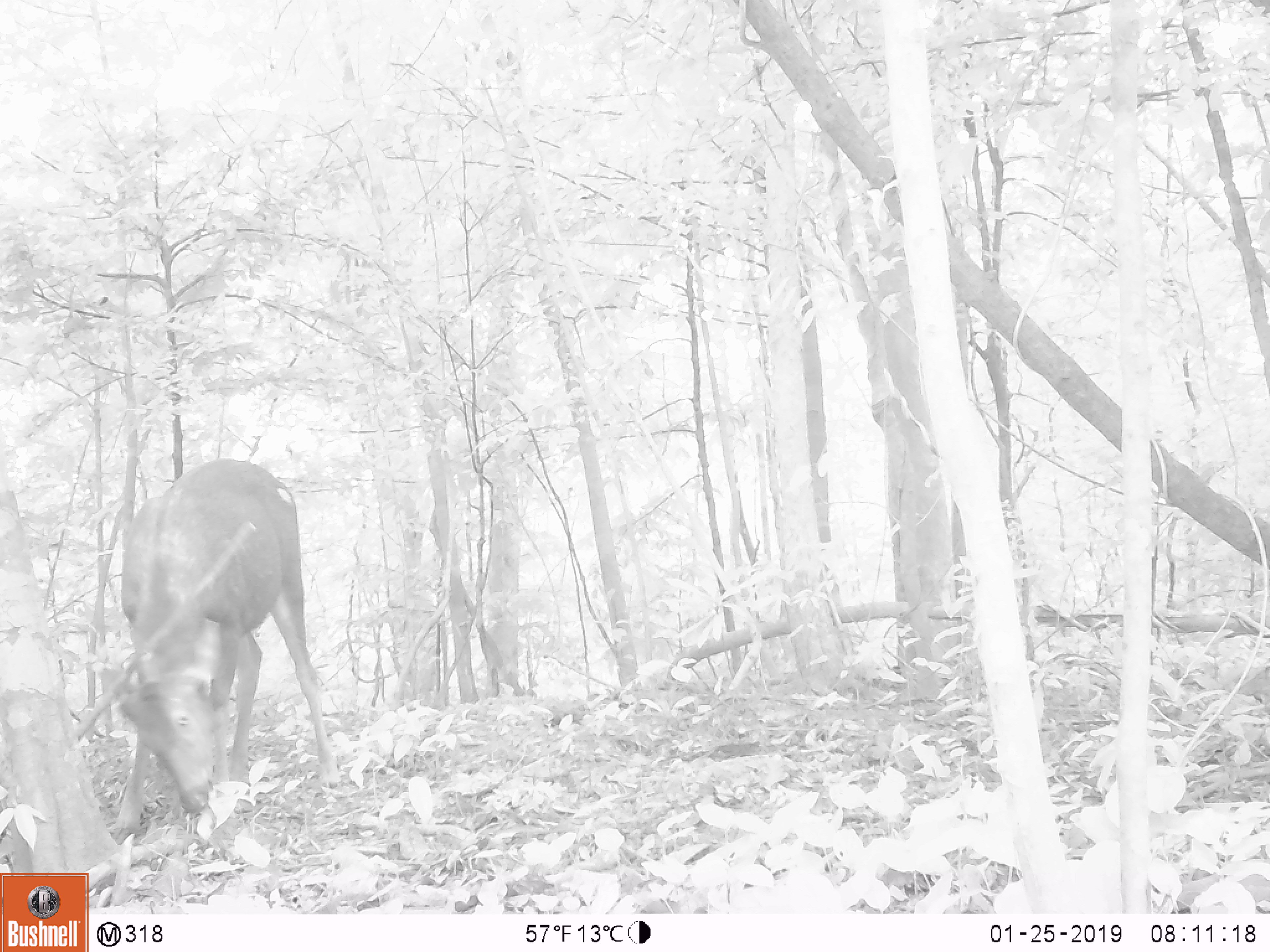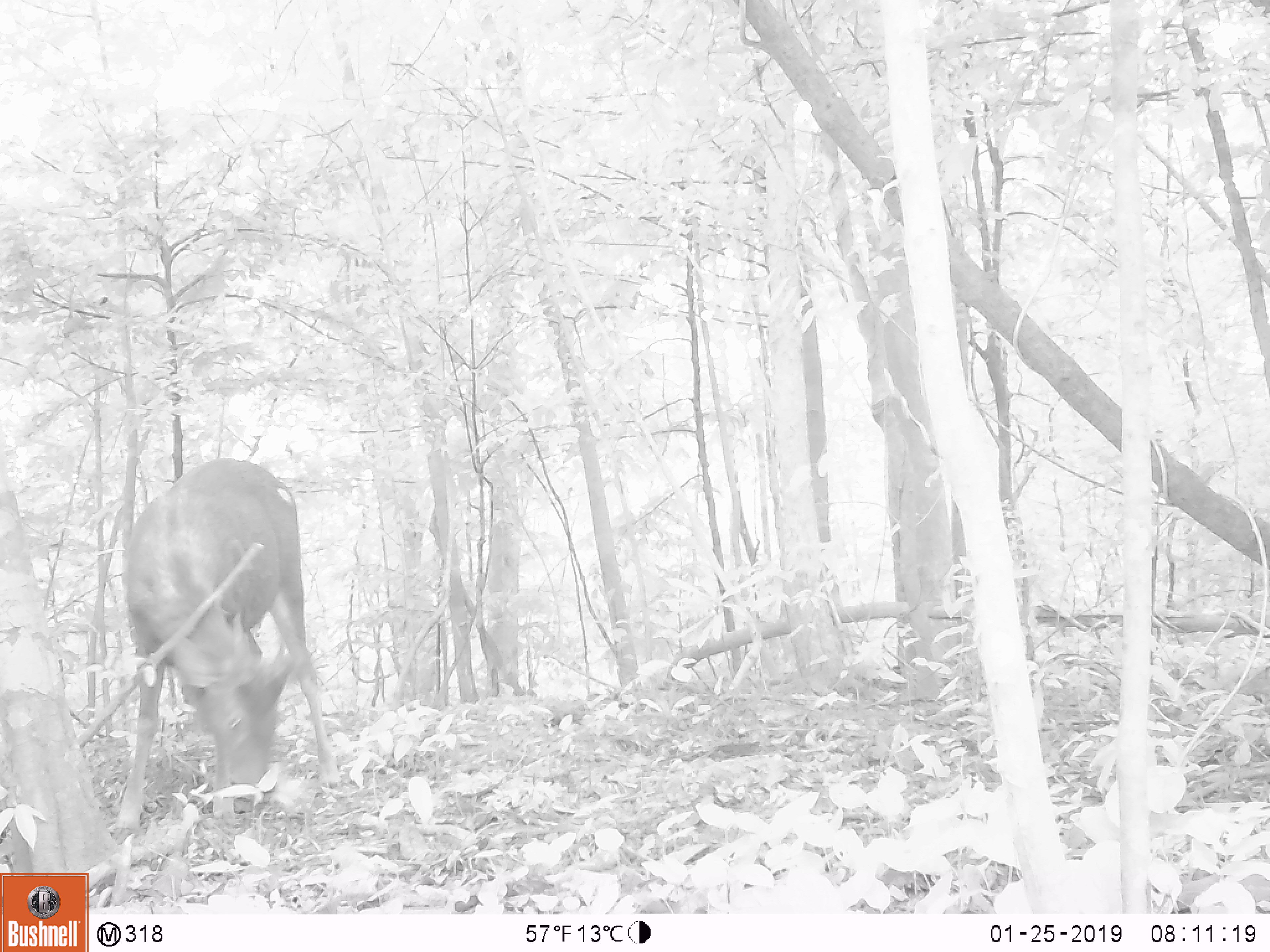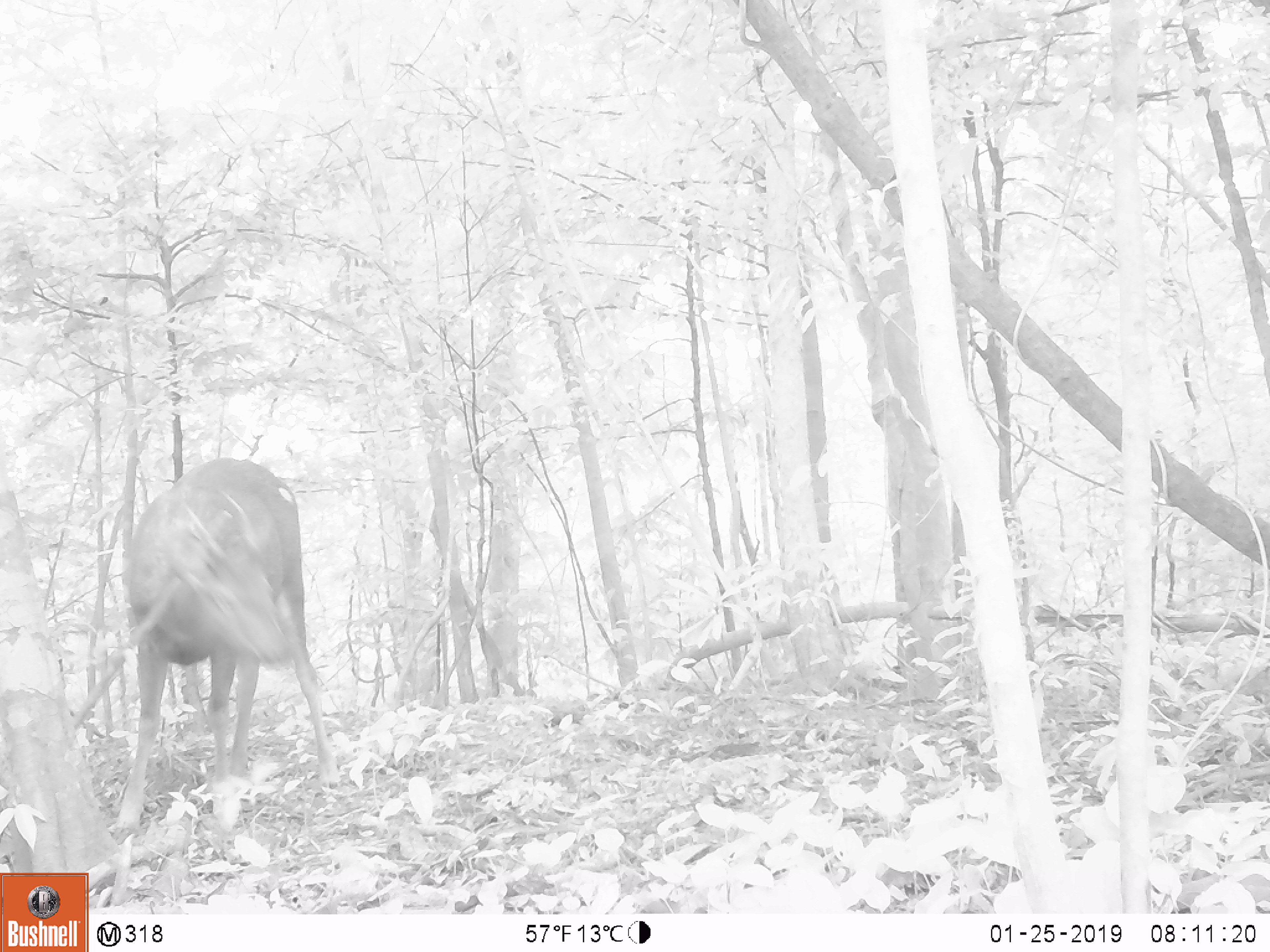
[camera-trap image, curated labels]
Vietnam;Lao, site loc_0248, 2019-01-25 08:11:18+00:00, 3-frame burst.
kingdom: Animalia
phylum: Chordata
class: Mammalia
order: Artiodactyla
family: Cervidae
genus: Rusa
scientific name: Rusa unicolor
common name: sambar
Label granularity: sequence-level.